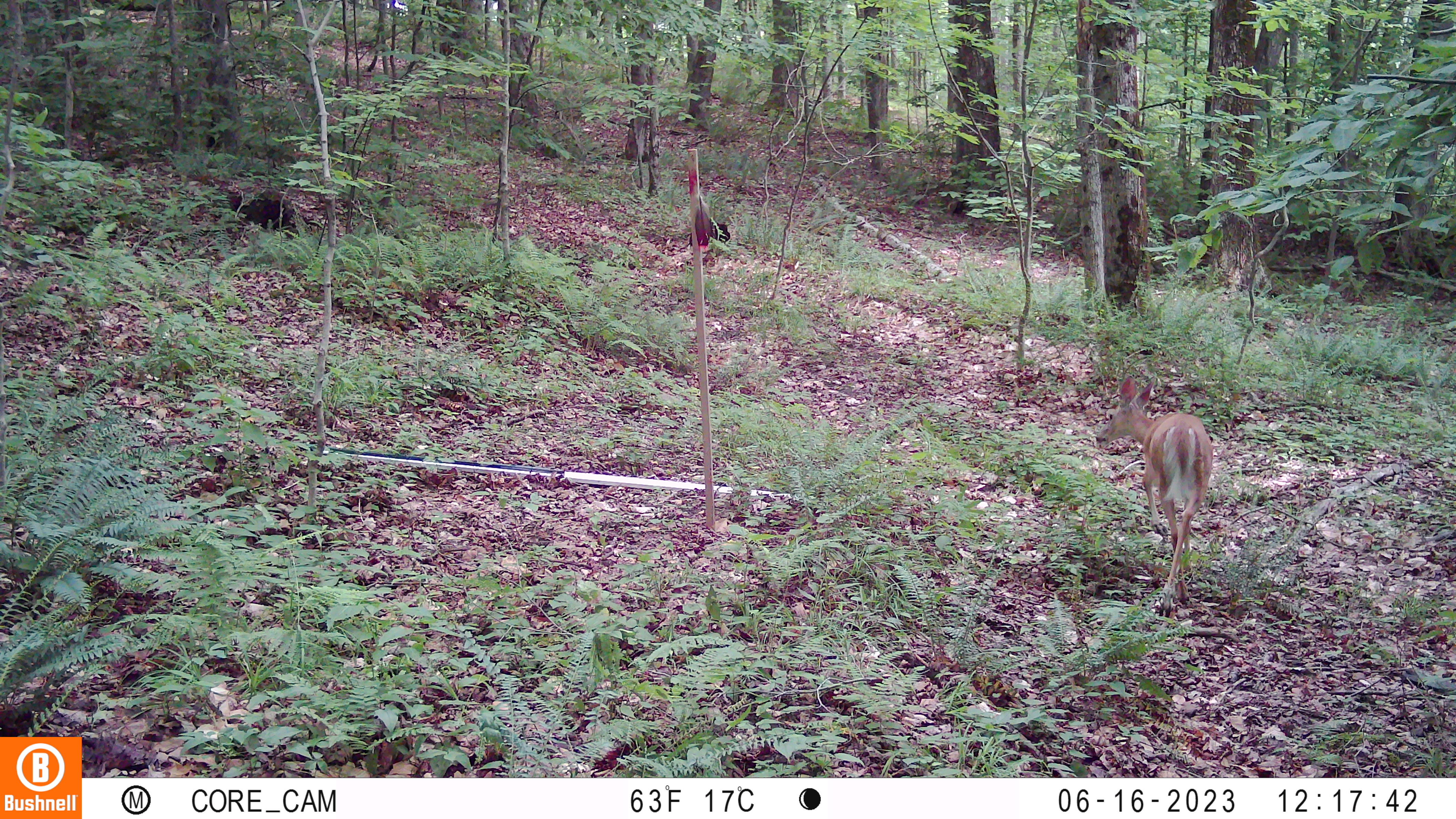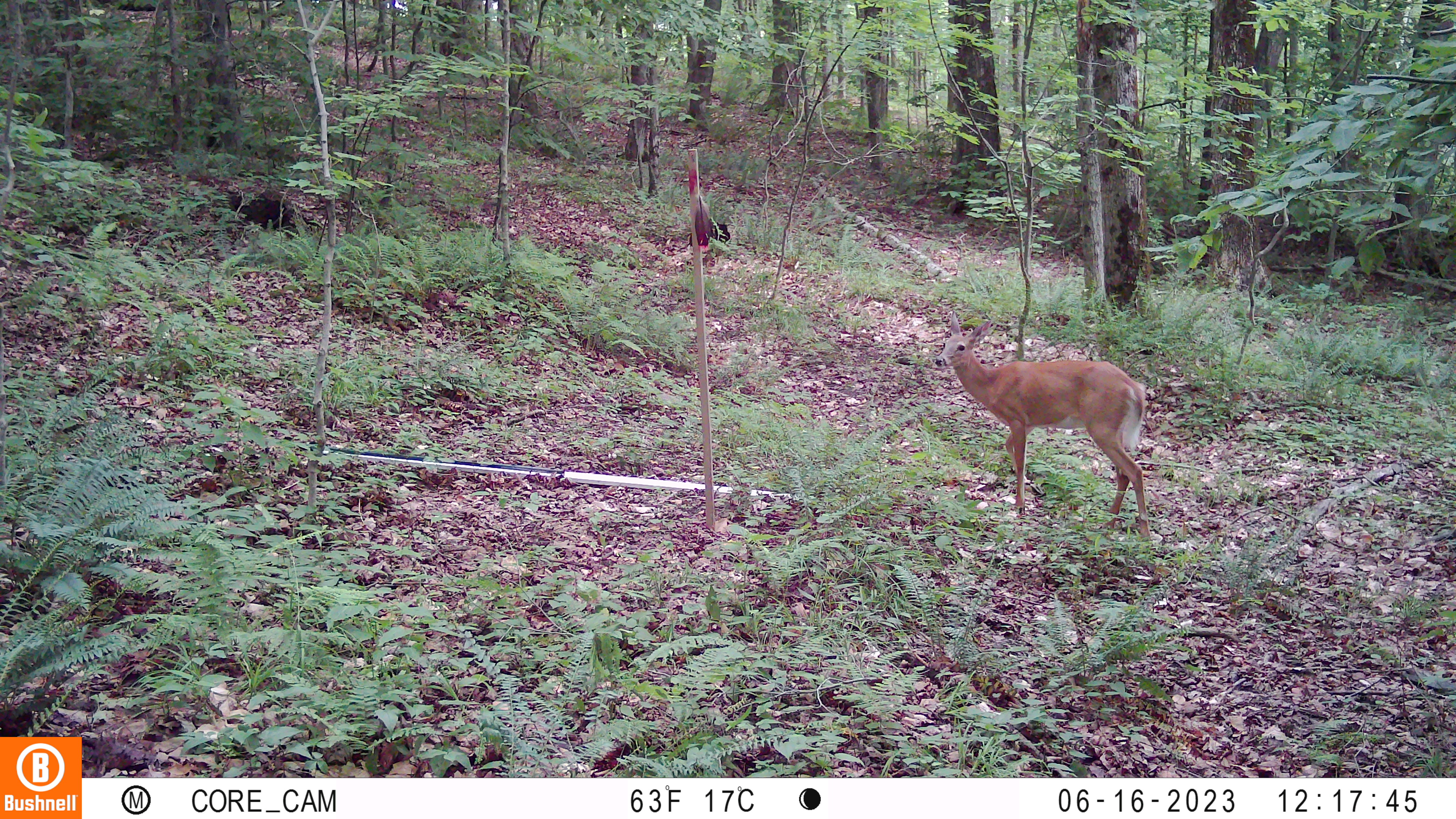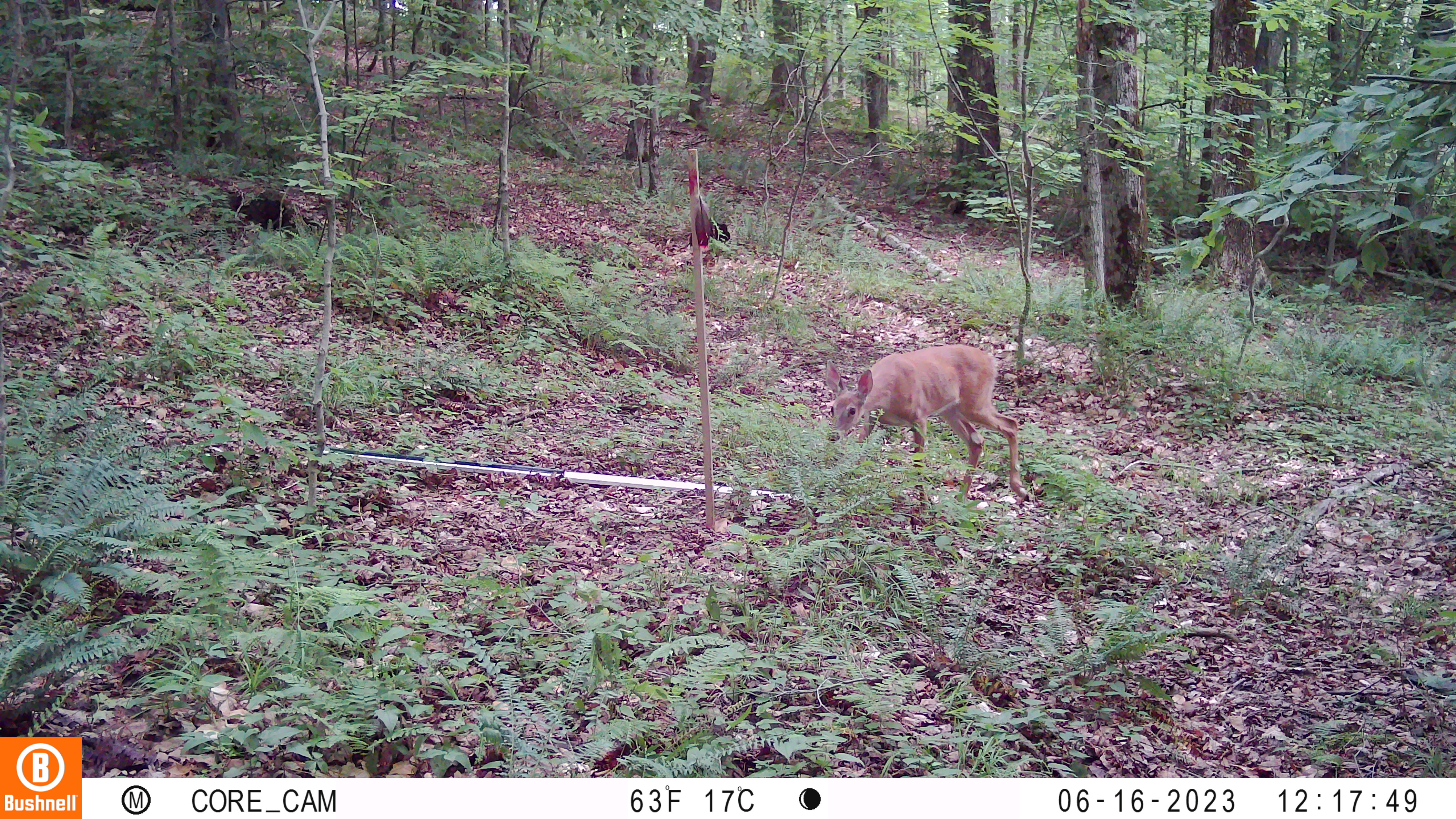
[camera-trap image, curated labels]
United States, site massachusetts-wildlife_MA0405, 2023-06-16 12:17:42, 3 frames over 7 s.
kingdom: Animalia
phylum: Chordata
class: Mammalia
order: Artiodactyla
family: Cervidae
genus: Odocoileus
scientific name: Odocoileus virginianus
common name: white-tailed deer